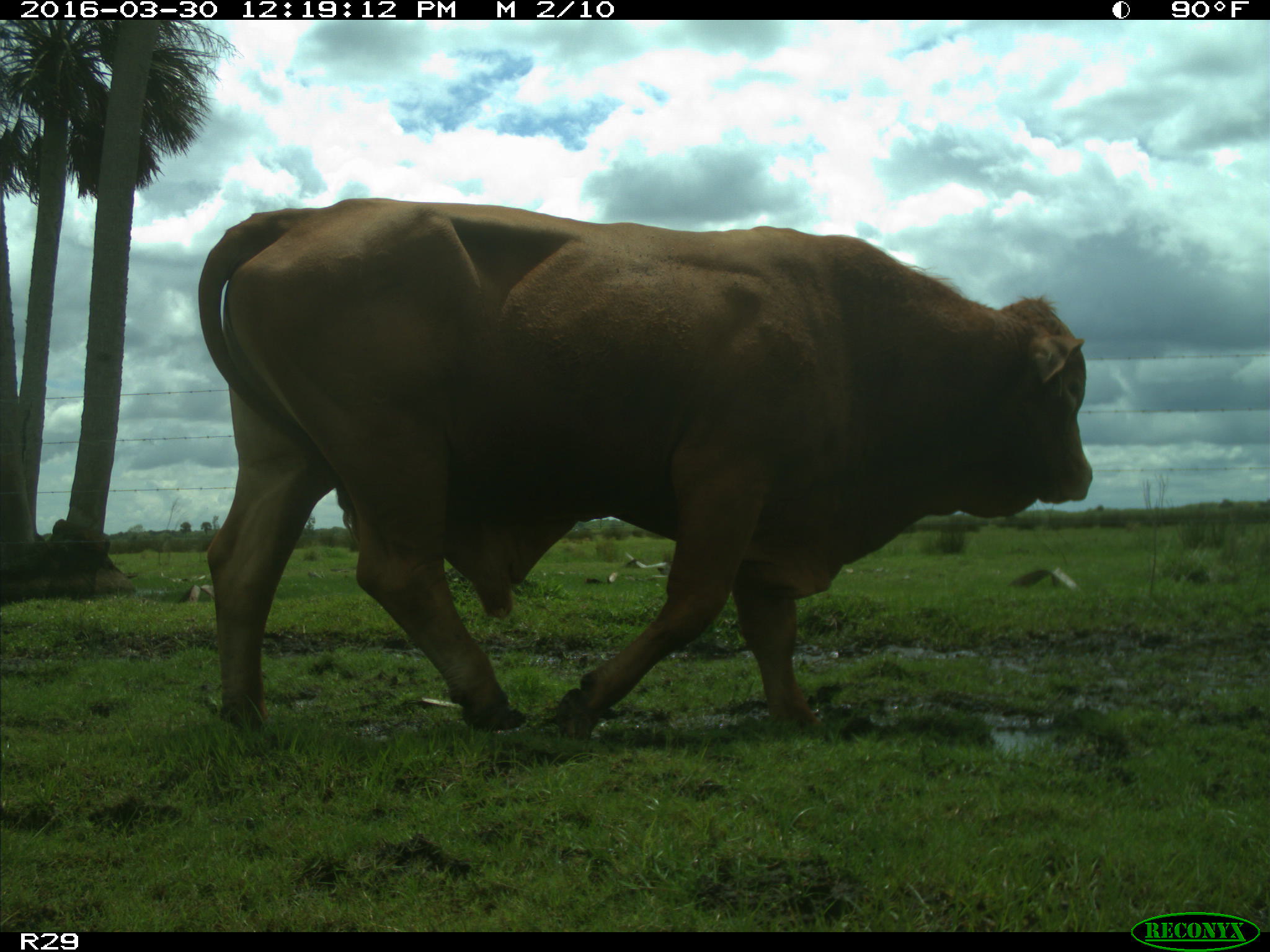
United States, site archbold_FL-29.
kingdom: Animalia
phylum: Chordata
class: Mammalia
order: Artiodactyla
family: Bovidae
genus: Bos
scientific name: Bos taurus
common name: domestic cow